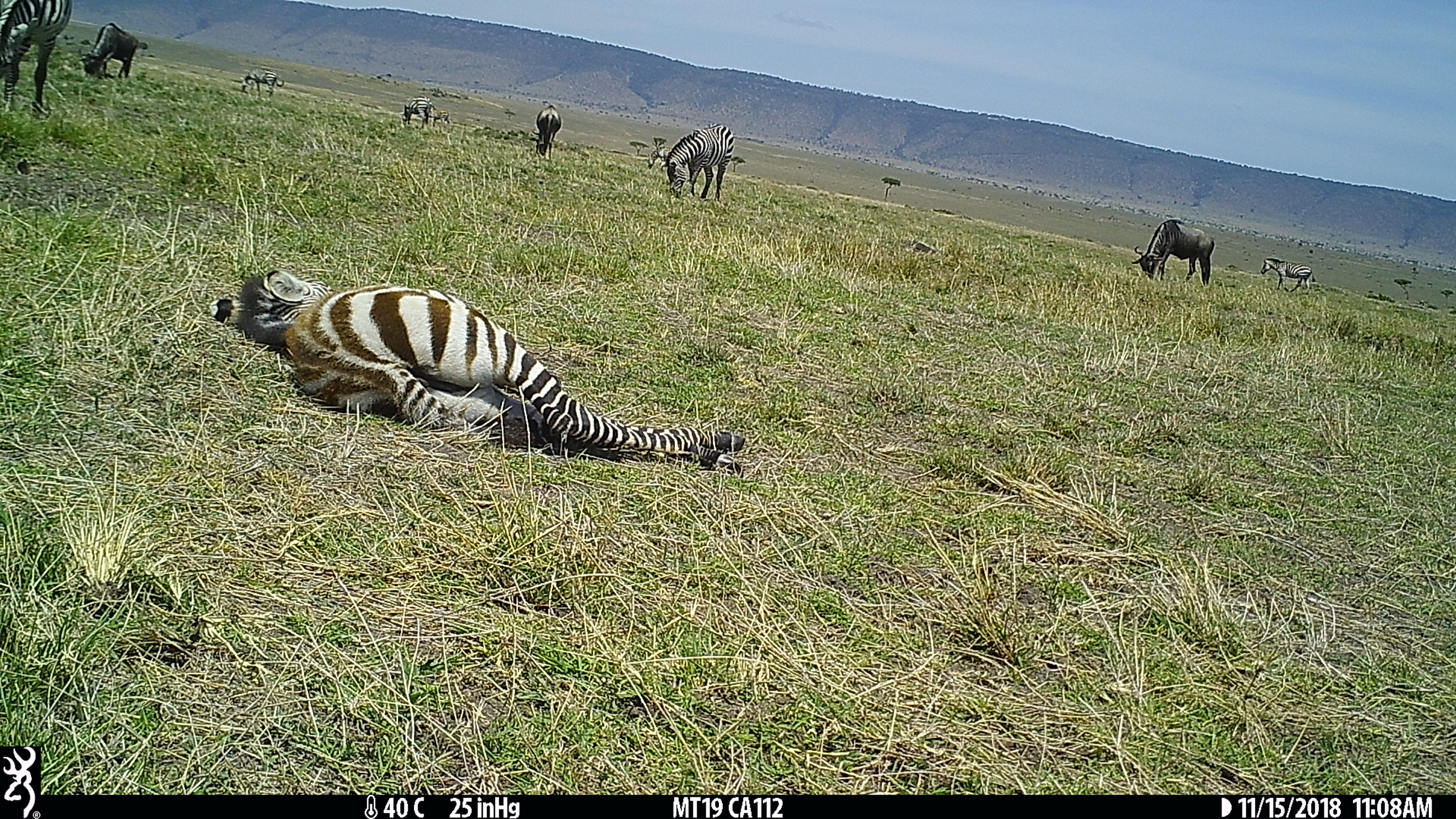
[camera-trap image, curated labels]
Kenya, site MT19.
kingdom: Animalia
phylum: Chordata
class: Mammalia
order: Perissodactyla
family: Equidae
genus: Equus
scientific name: Equus quagga burchellii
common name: burchell's zebra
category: zebra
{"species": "zebra (burchell's zebra) (Equus quagga burchellii)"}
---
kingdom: Animalia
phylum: Chordata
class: Mammalia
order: Artiodactyla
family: Bovidae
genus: Connochaetes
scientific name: Connochaetes taurinus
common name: blue wildebeest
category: wildebeest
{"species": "wildebeest (blue wildebeest) (Connochaetes taurinus)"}